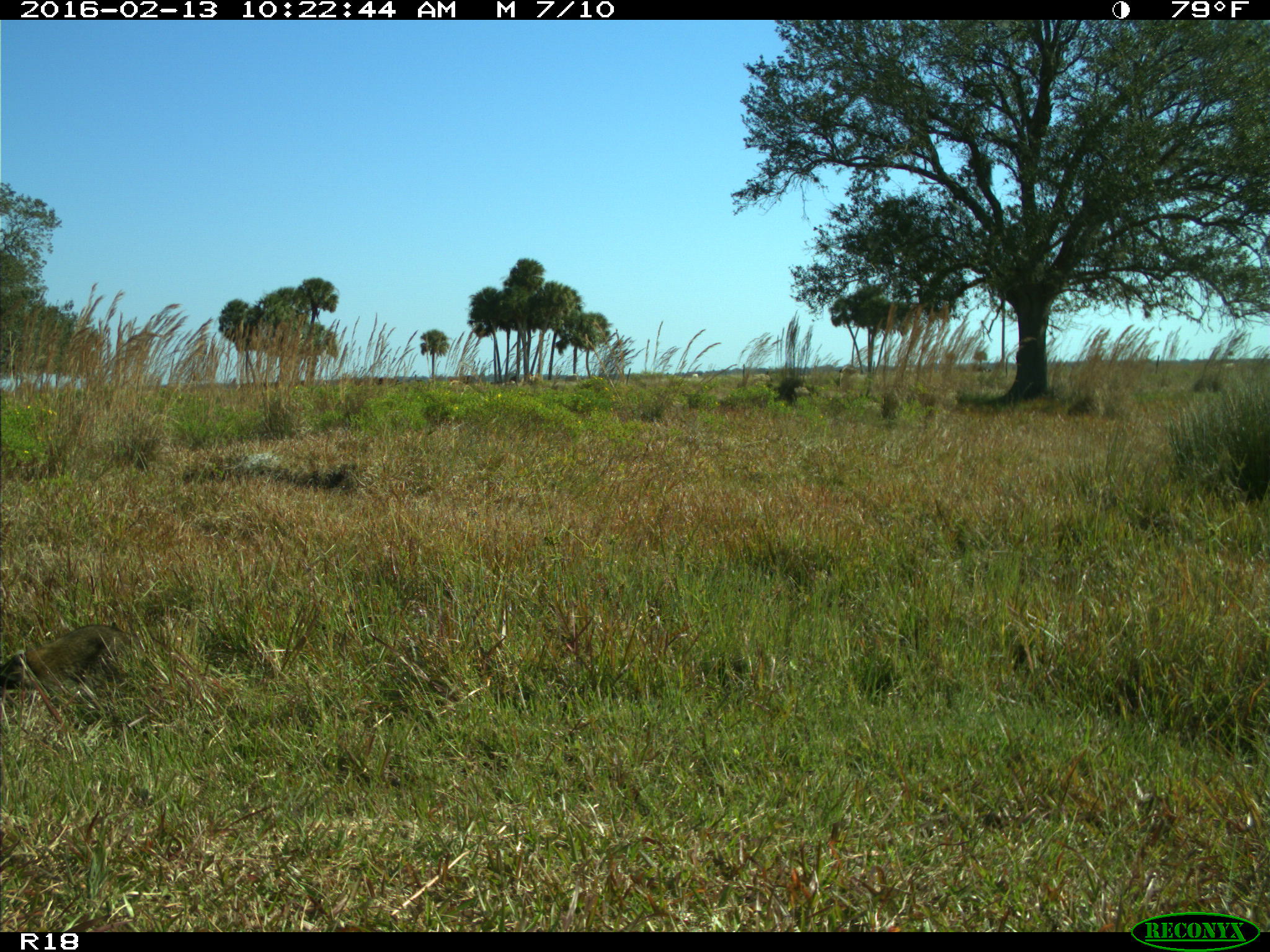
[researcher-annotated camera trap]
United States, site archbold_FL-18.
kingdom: Animalia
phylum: Chordata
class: Mammalia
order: Carnivora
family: Procyonidae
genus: Procyon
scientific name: Procyon lotor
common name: common raccoon